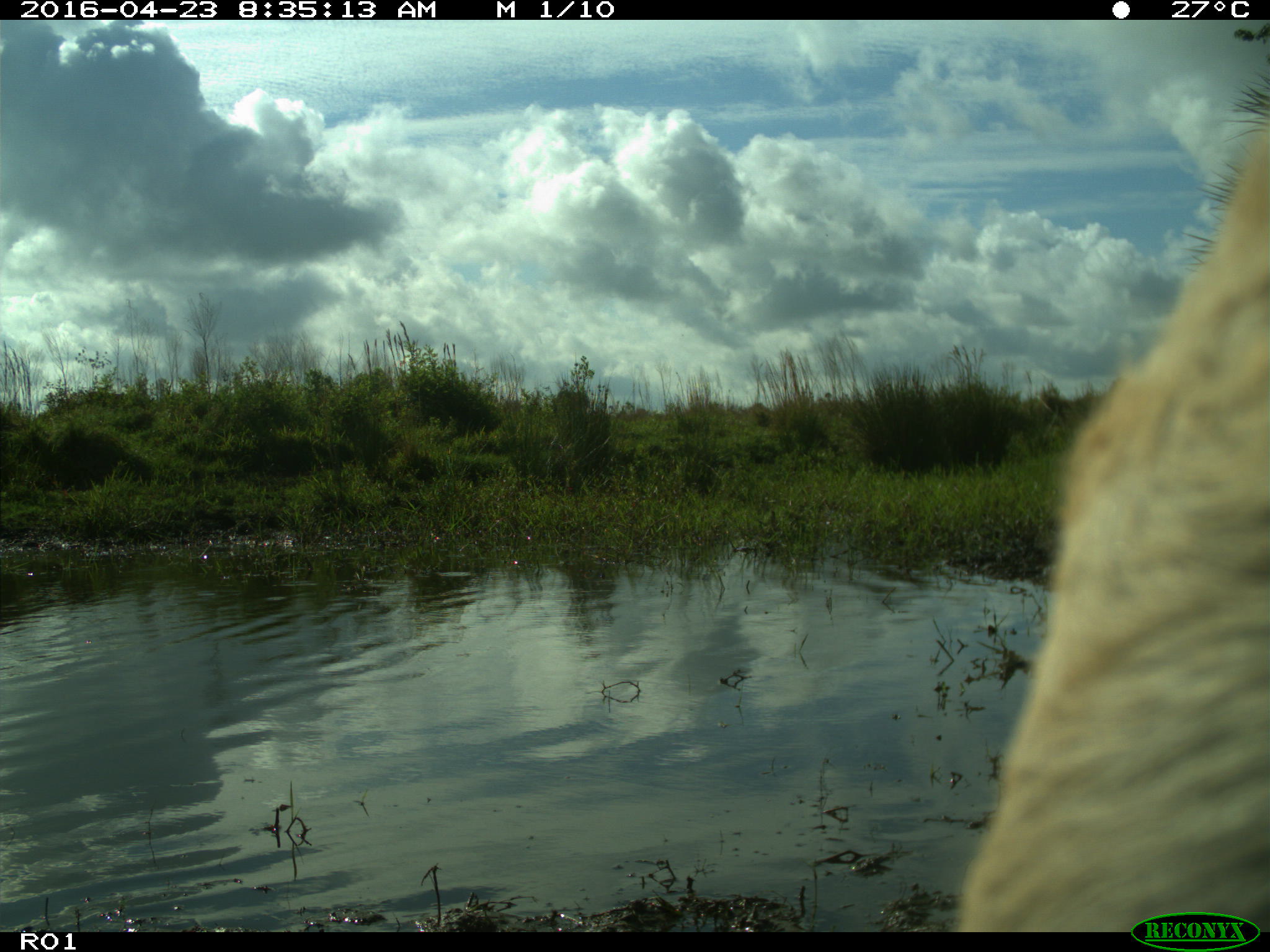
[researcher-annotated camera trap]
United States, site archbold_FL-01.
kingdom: Animalia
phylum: Chordata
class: Mammalia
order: Artiodactyla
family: Bovidae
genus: Bos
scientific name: Bos taurus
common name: domestic cow